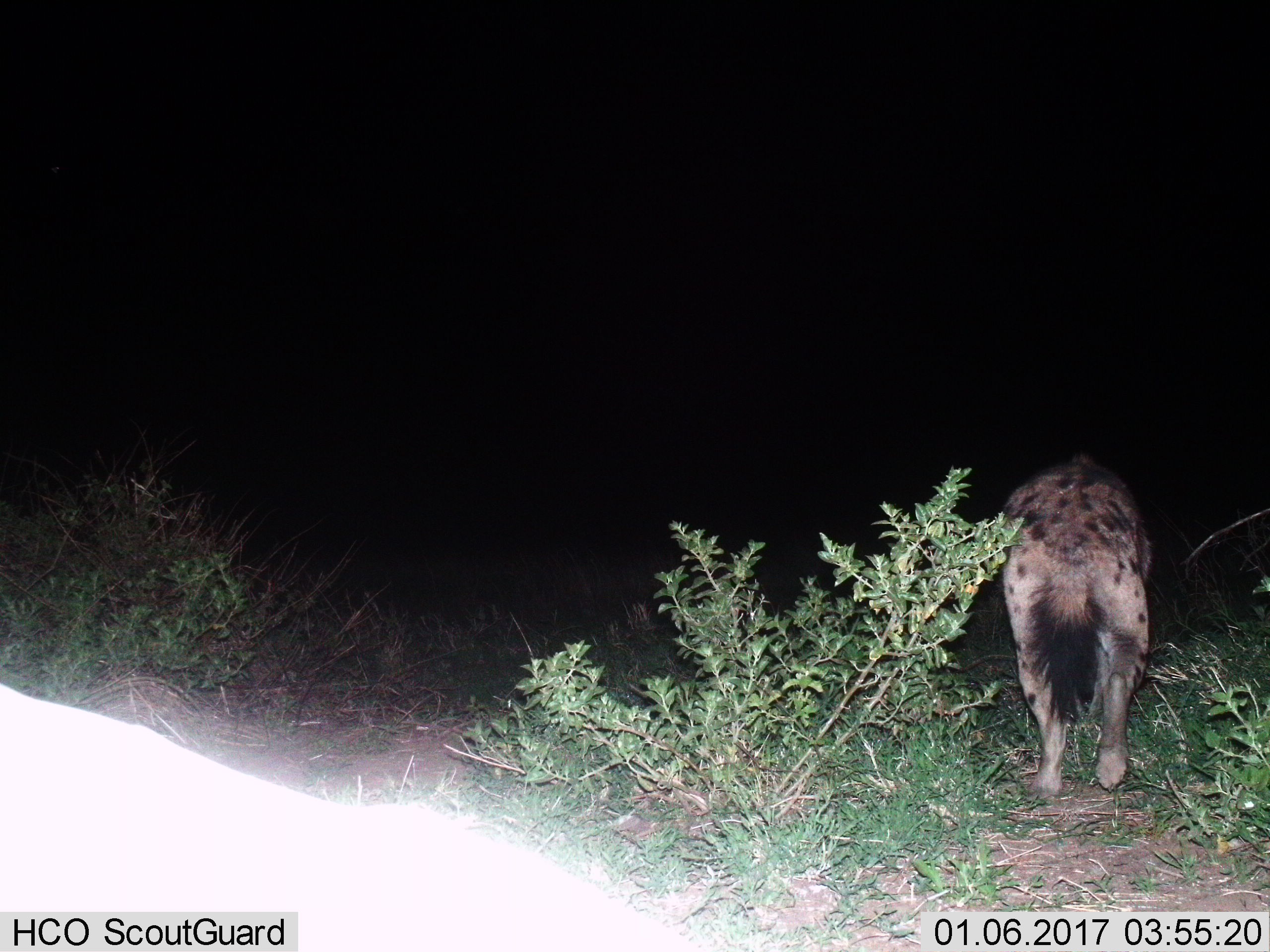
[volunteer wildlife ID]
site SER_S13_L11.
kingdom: Animalia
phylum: Chordata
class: Mammalia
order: Carnivora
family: Hyaenidae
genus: Crocuta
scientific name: Crocuta crocuta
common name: spotted hyena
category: hyenaspotted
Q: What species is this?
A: Hyenaspotted (spotted hyena) (Crocuta crocuta).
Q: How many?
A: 2.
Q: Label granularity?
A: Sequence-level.